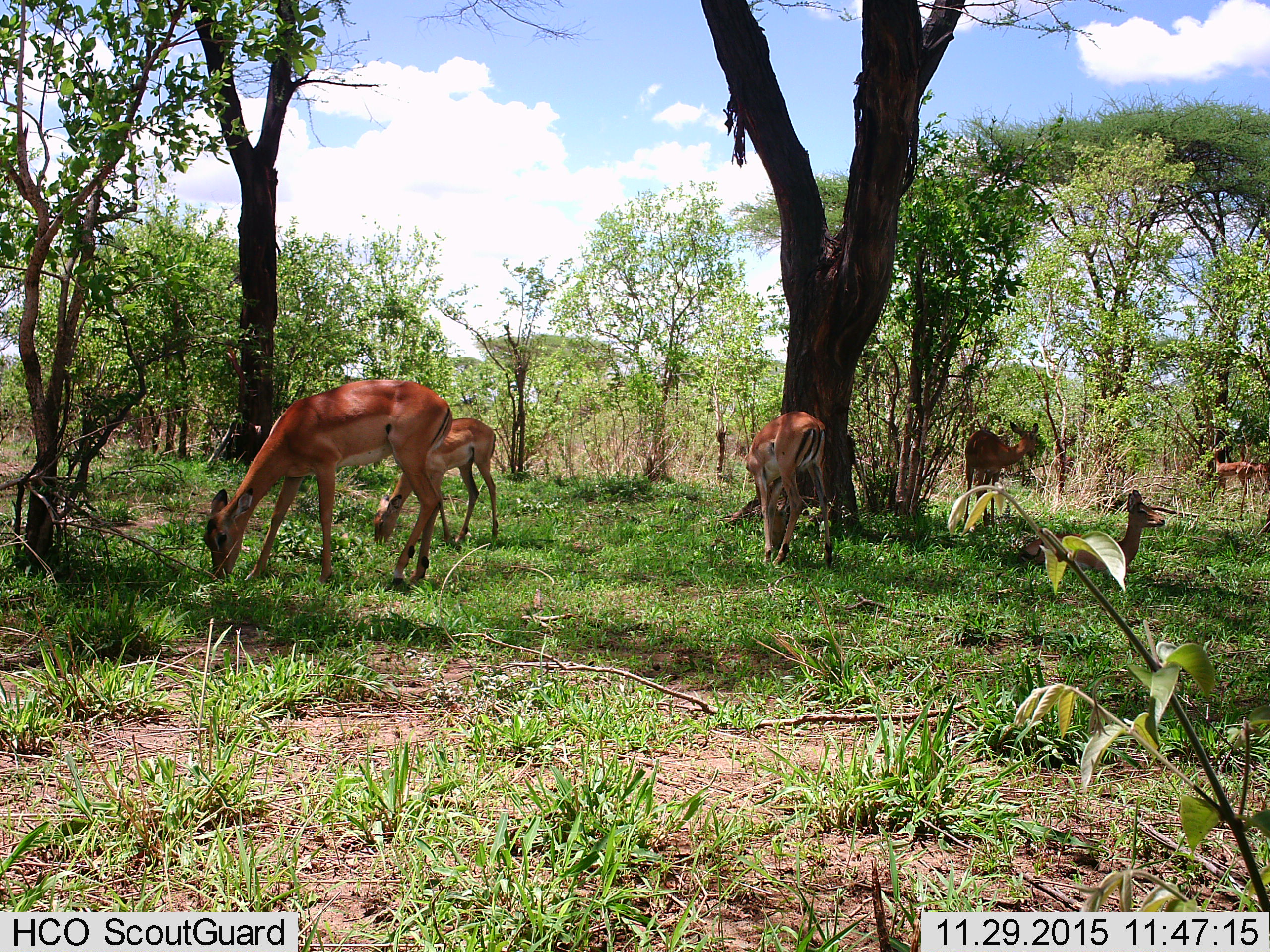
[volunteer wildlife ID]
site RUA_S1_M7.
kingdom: Animalia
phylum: Chordata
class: Mammalia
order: Artiodactyla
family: Bovidae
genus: Aepyceros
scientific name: Aepyceros melampus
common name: impala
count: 7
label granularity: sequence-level